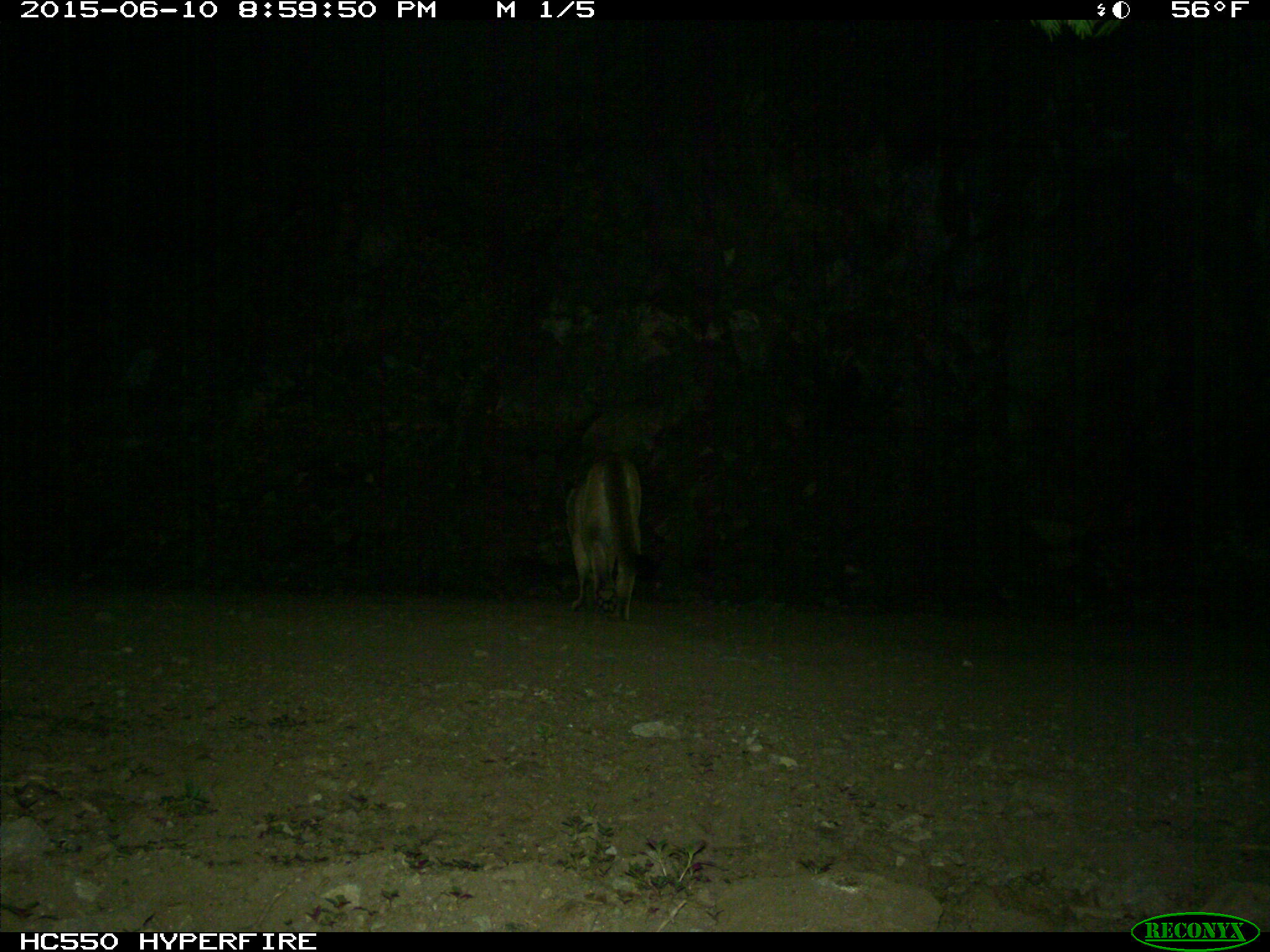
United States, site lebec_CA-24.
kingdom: Animalia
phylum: Chordata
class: Mammalia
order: Carnivora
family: Felidae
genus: Puma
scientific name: Puma concolor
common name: mountain lion